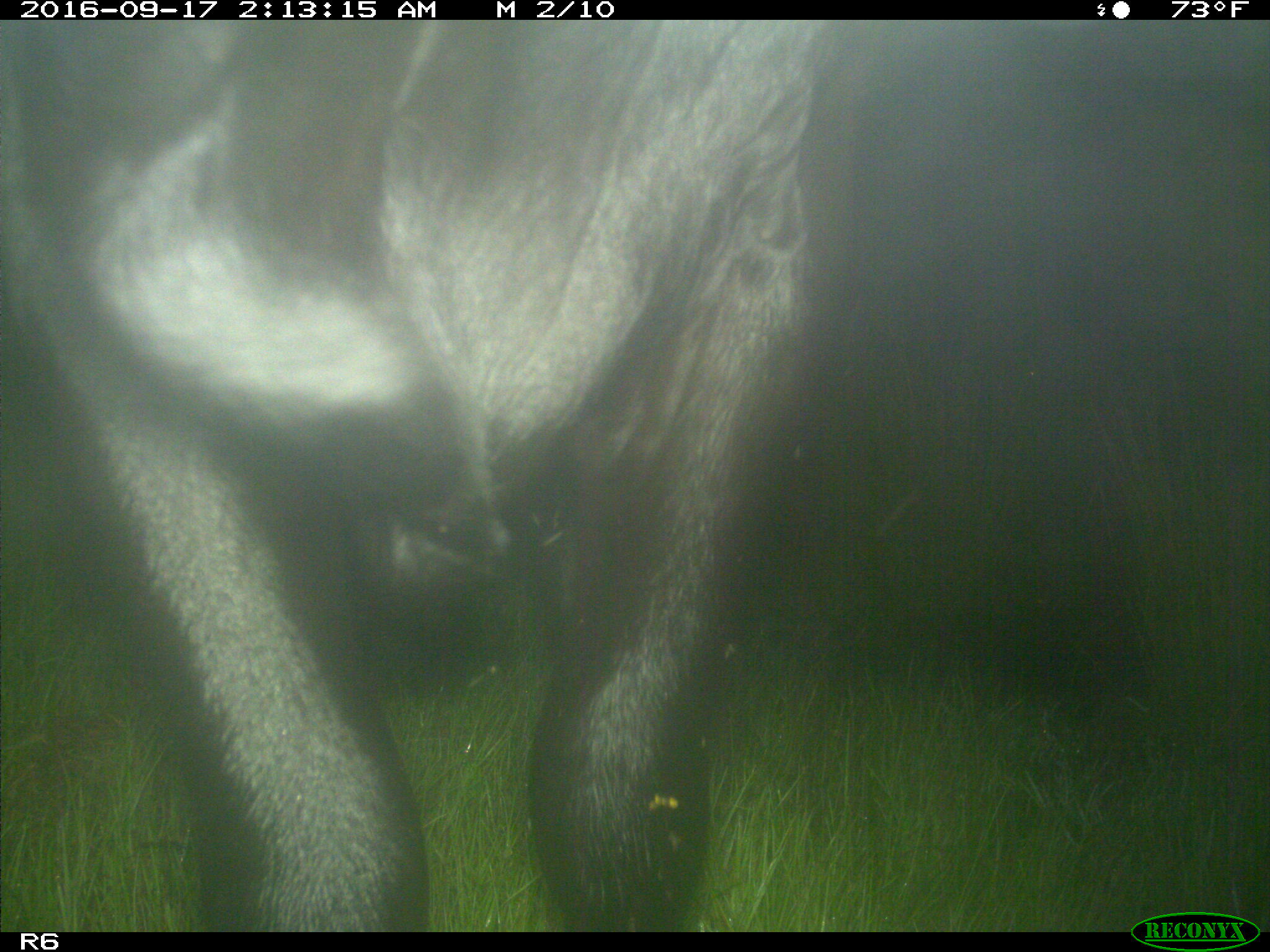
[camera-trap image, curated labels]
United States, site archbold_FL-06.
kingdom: Animalia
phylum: Chordata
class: Mammalia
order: Artiodactyla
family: Bovidae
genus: Bos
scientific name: Bos taurus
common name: domestic cow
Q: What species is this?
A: Bos taurus (domestic cow).